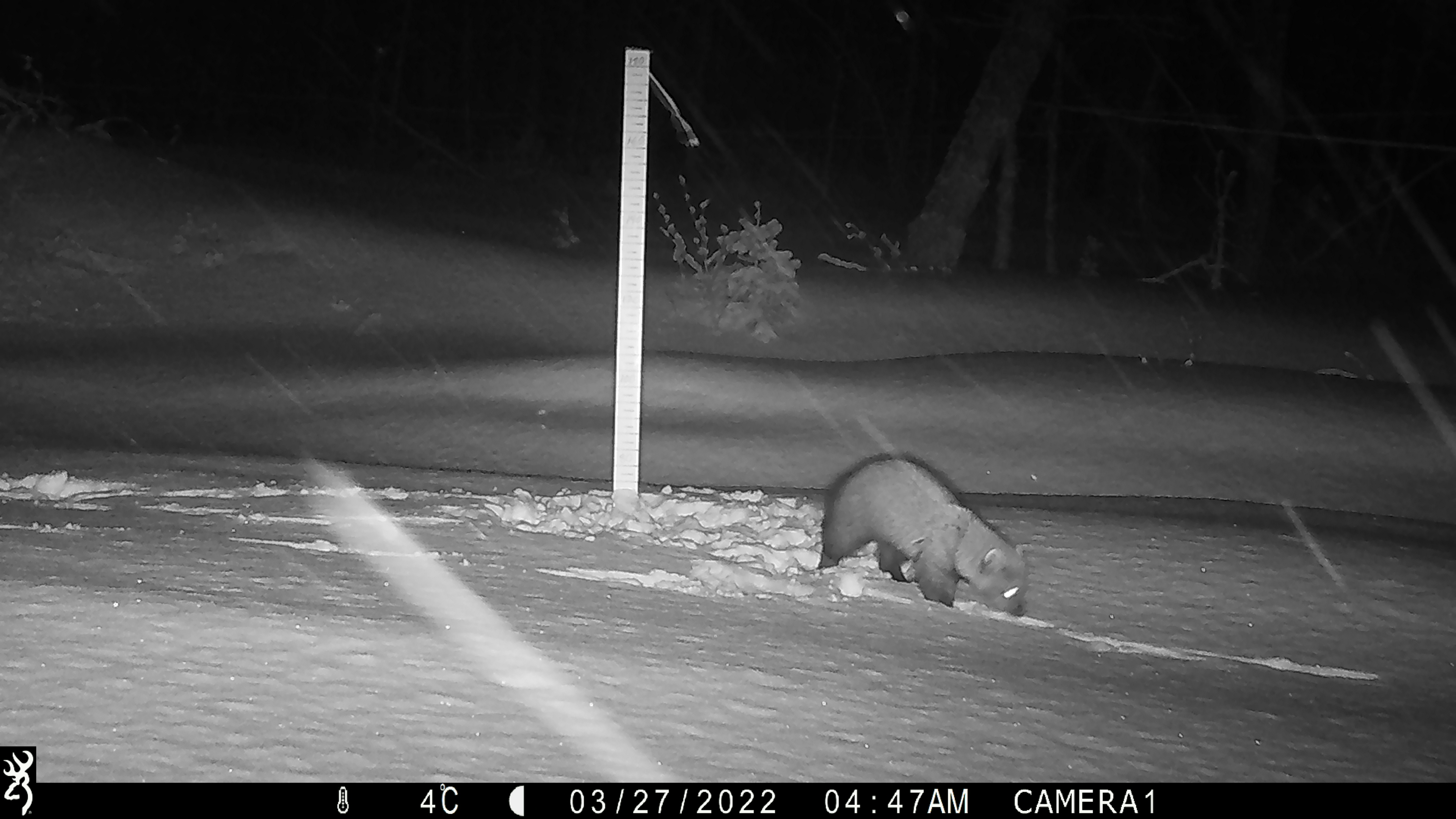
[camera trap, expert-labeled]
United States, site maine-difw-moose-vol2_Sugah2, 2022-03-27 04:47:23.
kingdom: Animalia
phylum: Chordata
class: Mammalia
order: Carnivora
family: Mustelidae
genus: Pekania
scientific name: Pekania pennanti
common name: fisher